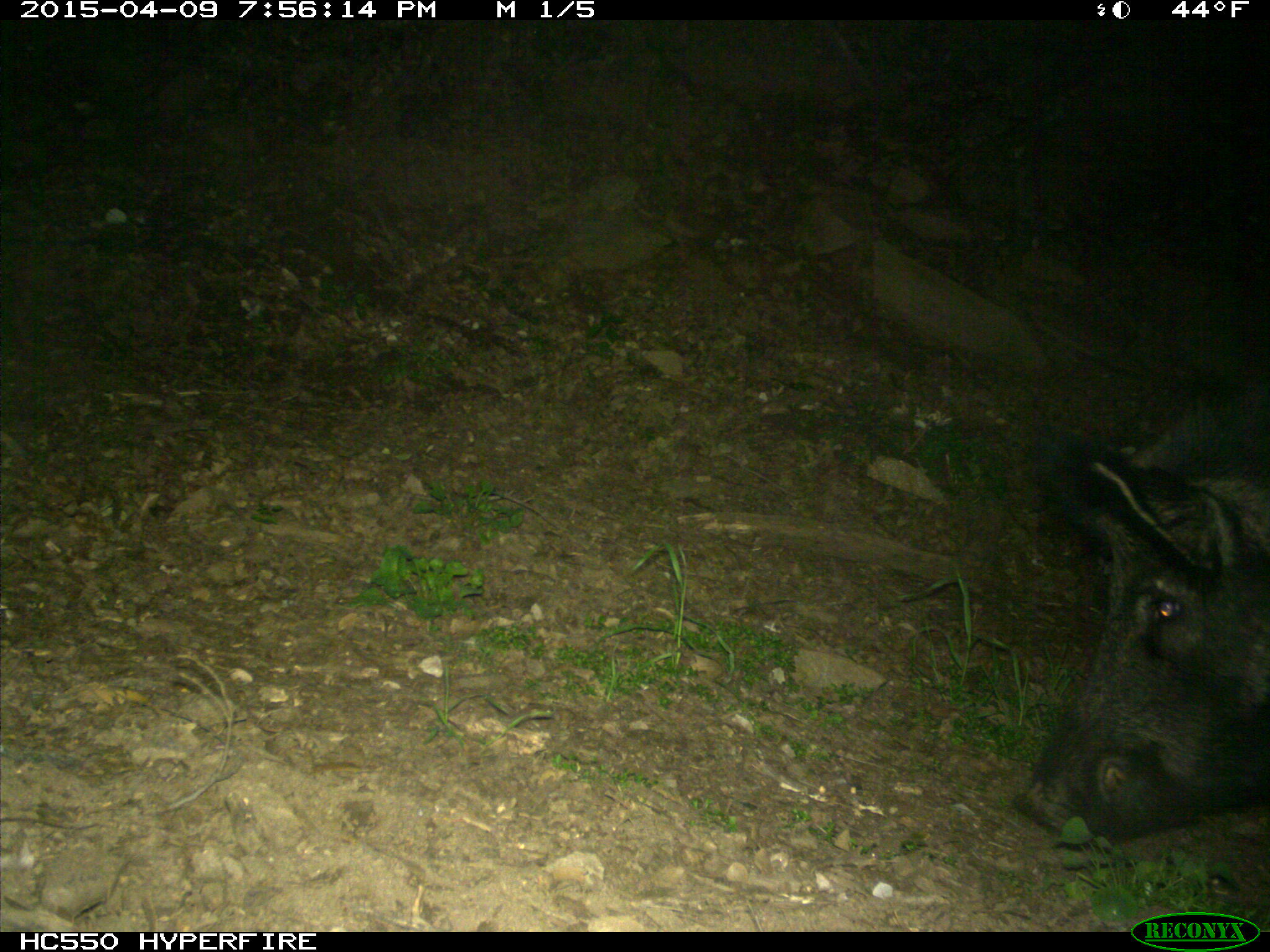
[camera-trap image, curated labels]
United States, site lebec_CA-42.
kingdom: Animalia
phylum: Chordata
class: Mammalia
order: Artiodactyla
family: Suidae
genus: Sus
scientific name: Sus scrofa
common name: wild boar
Sus scrofa (wild boar).